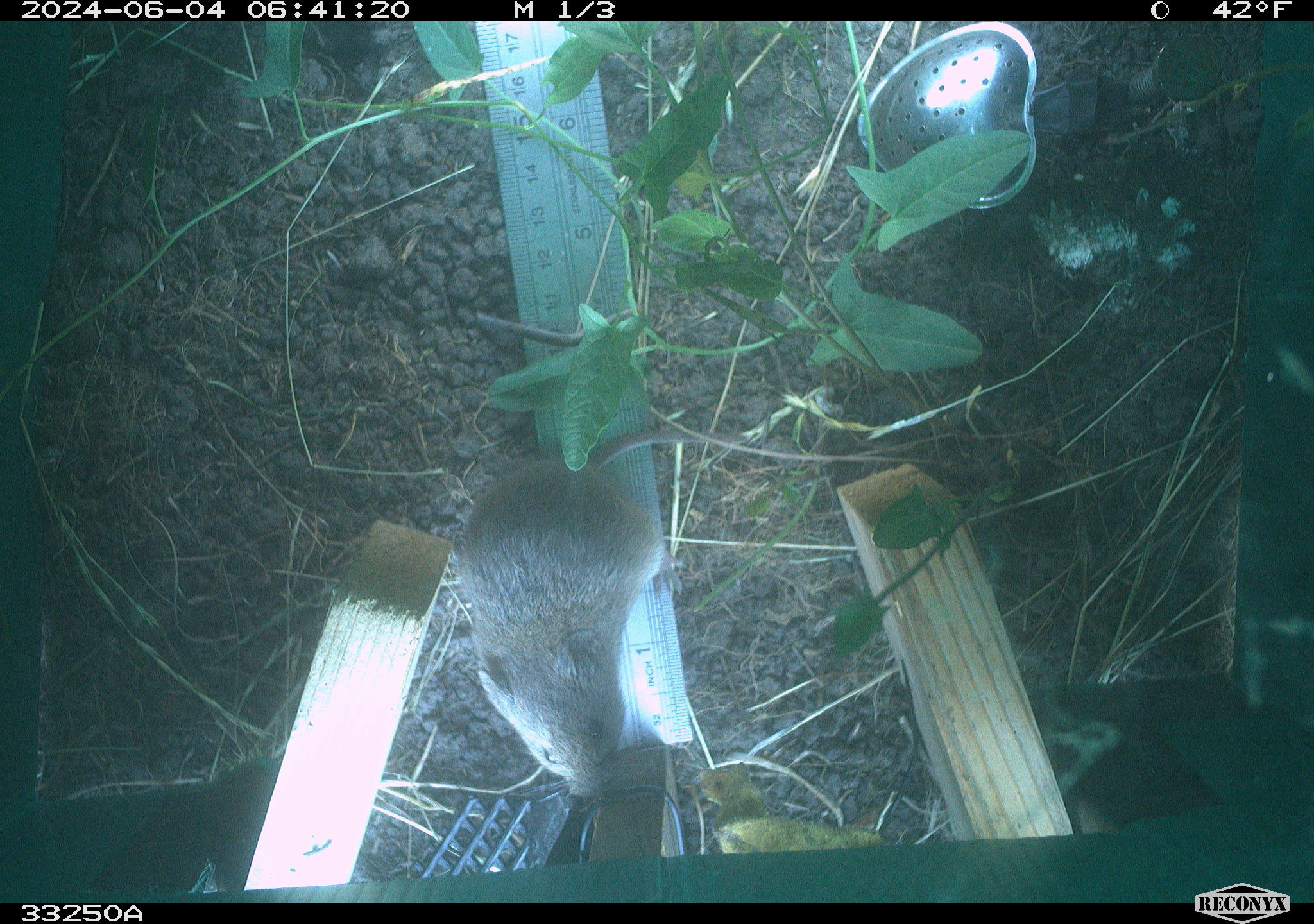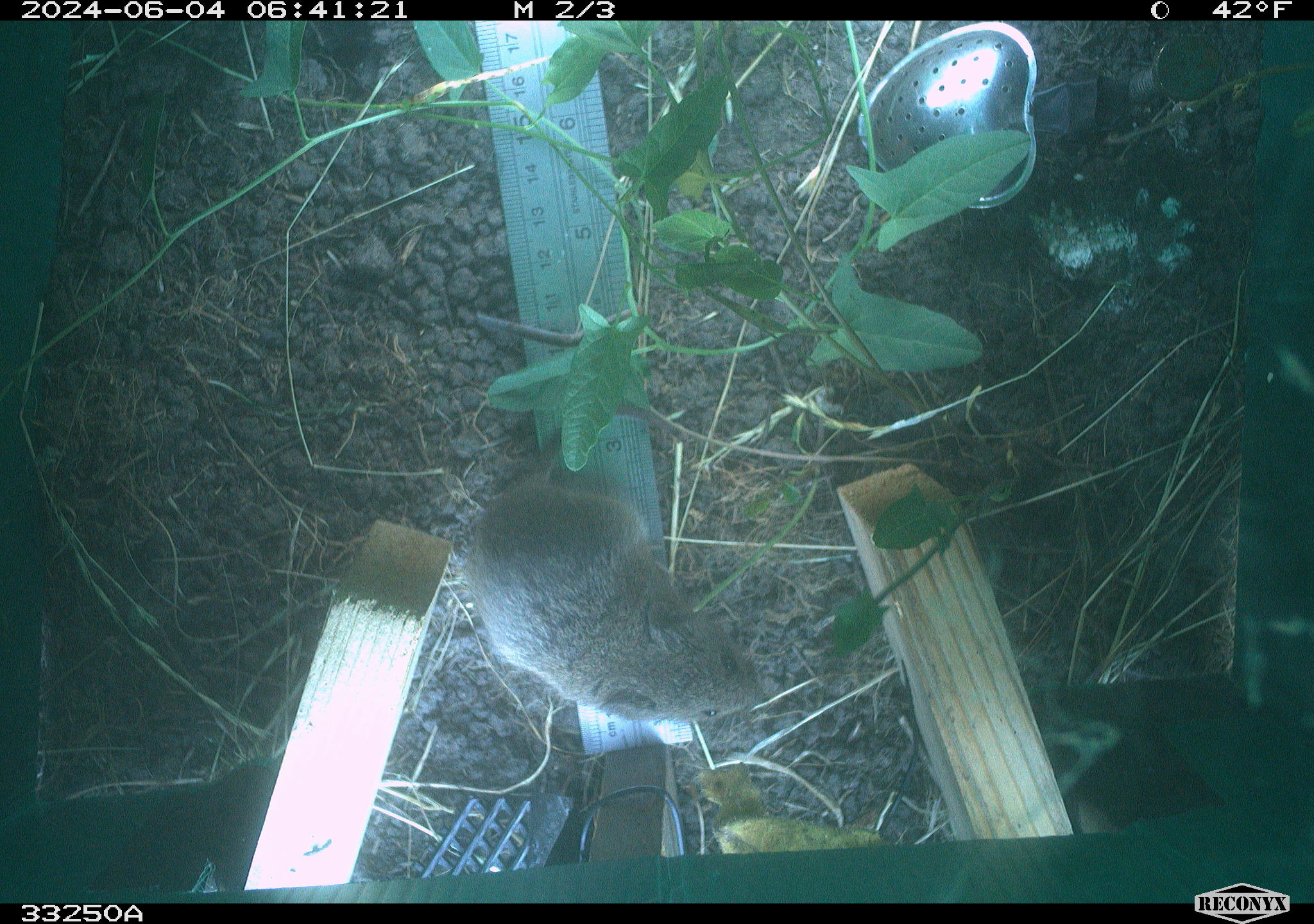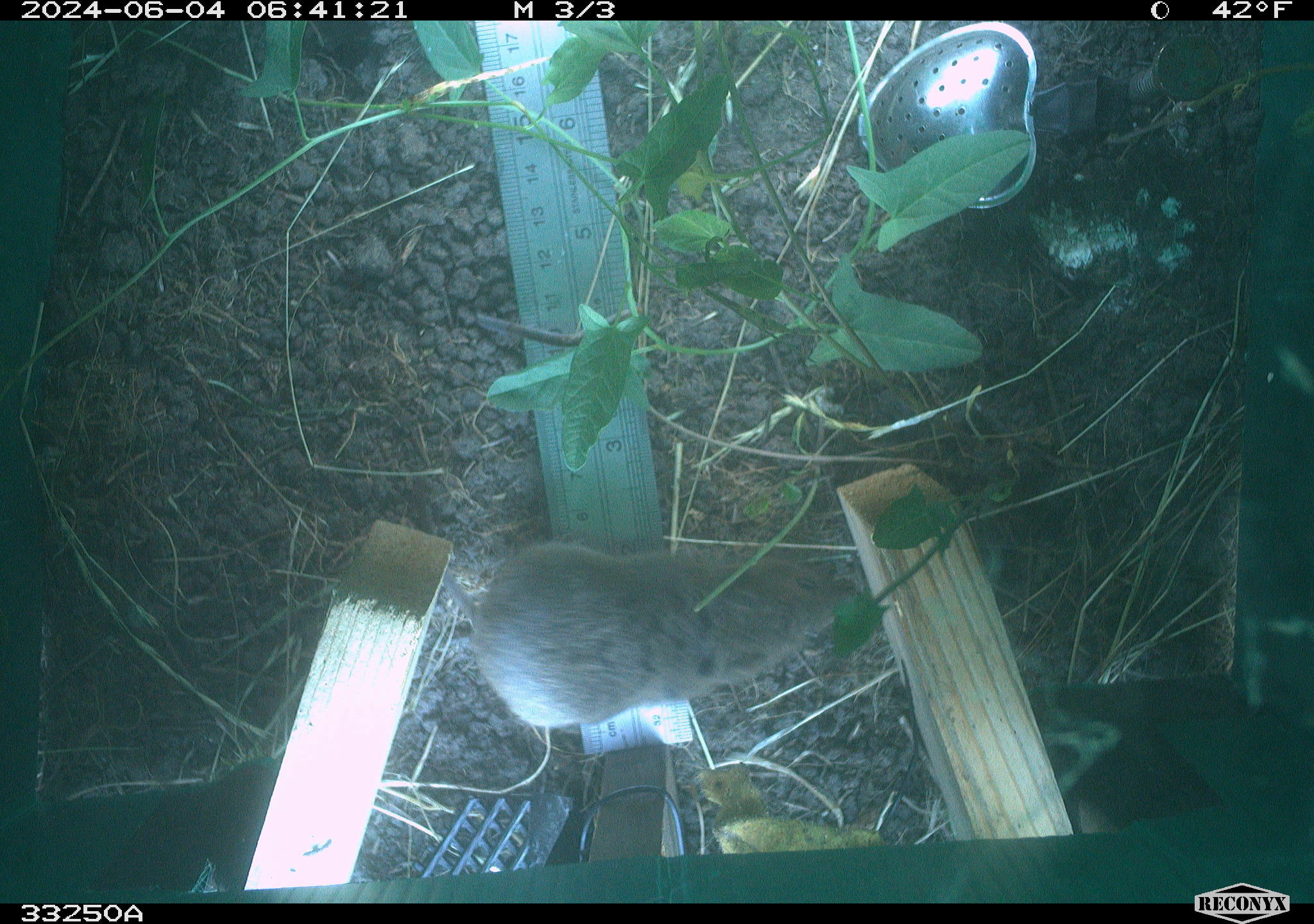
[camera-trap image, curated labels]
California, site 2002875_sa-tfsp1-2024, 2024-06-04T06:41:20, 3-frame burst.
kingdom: Animalia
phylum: Chordata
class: Mammalia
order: Rodentia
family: Cricetidae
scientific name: Arvicolinae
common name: voles, lemmings, and muskrats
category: arvicolinae subfamily